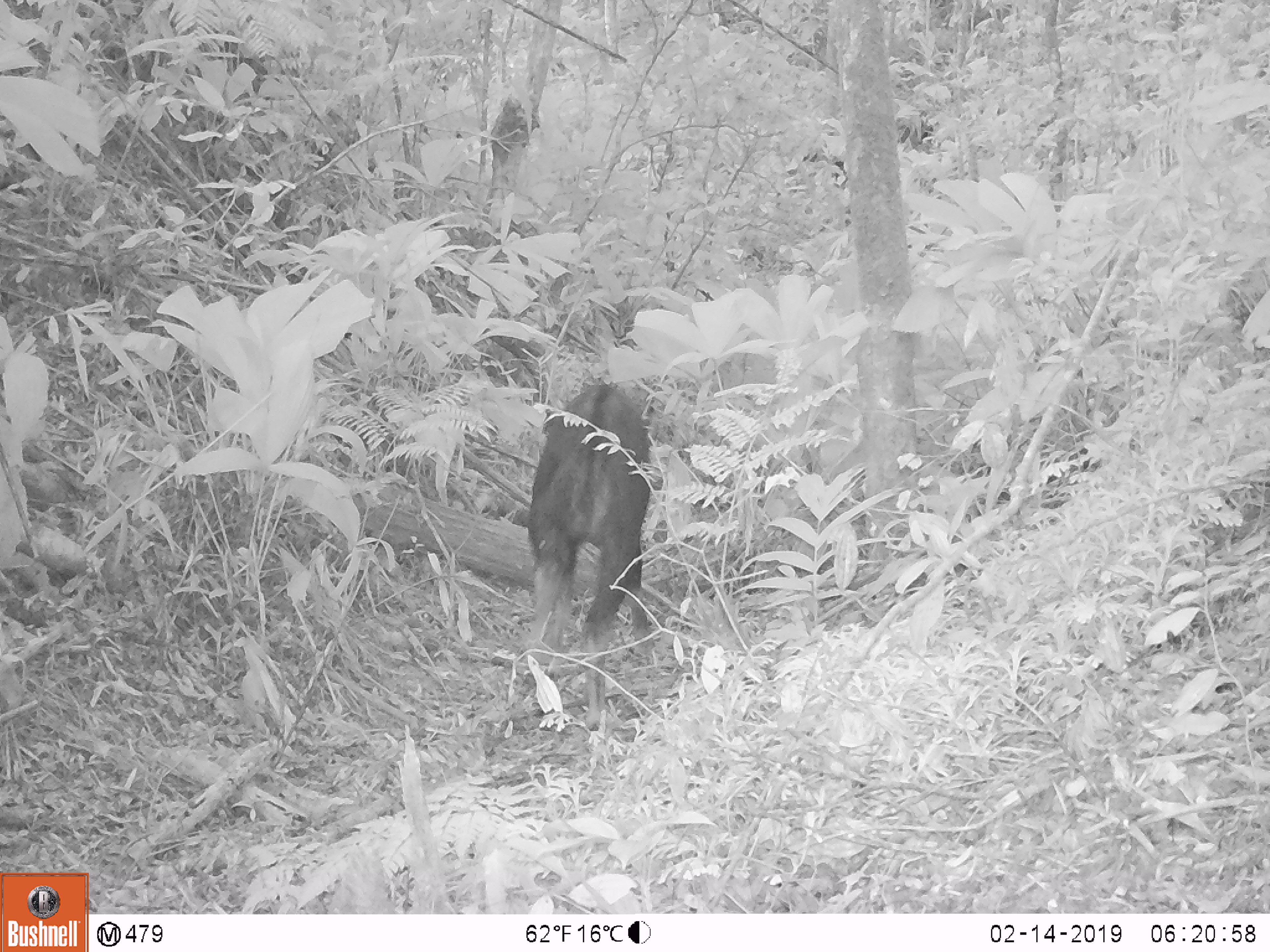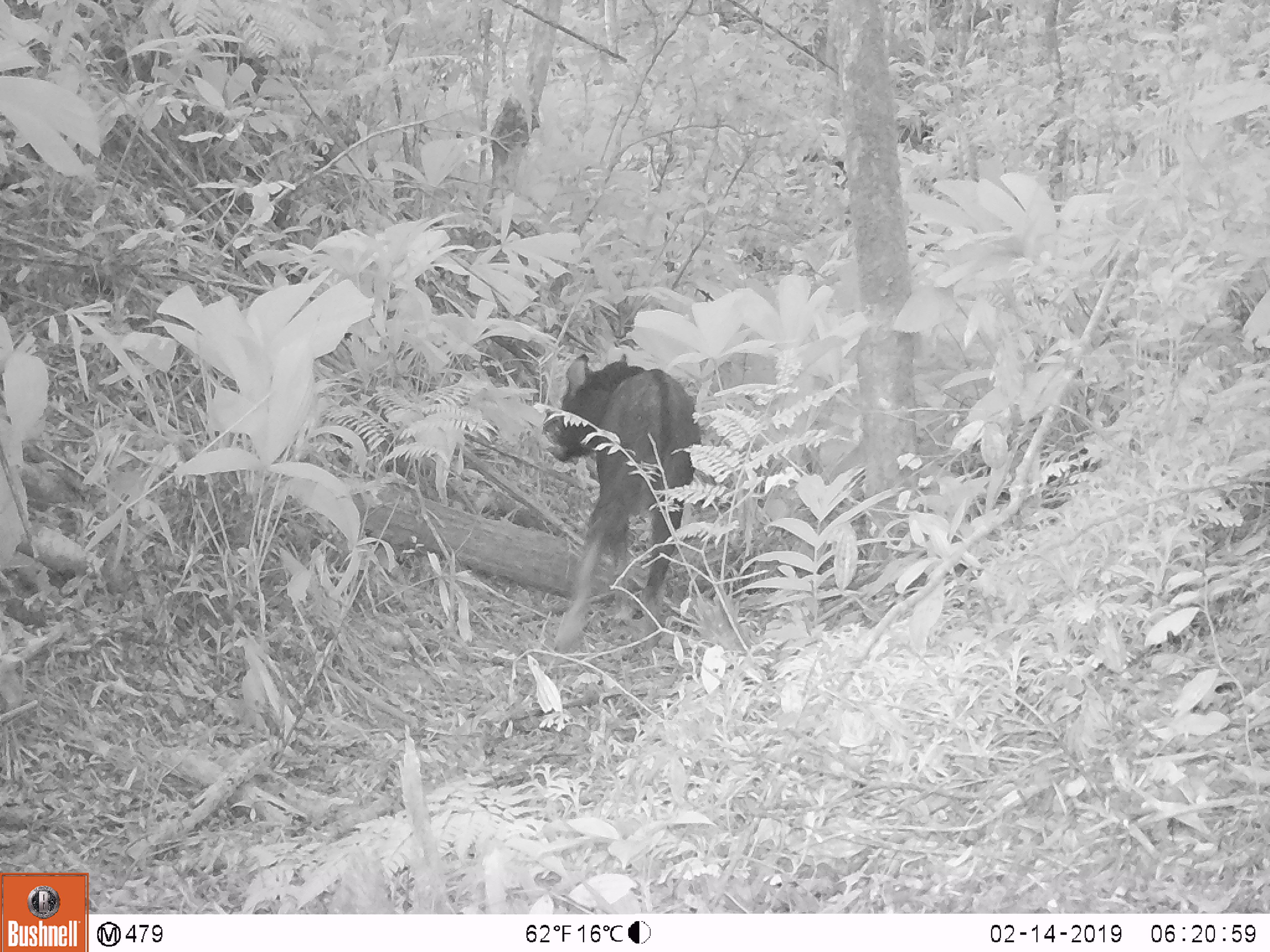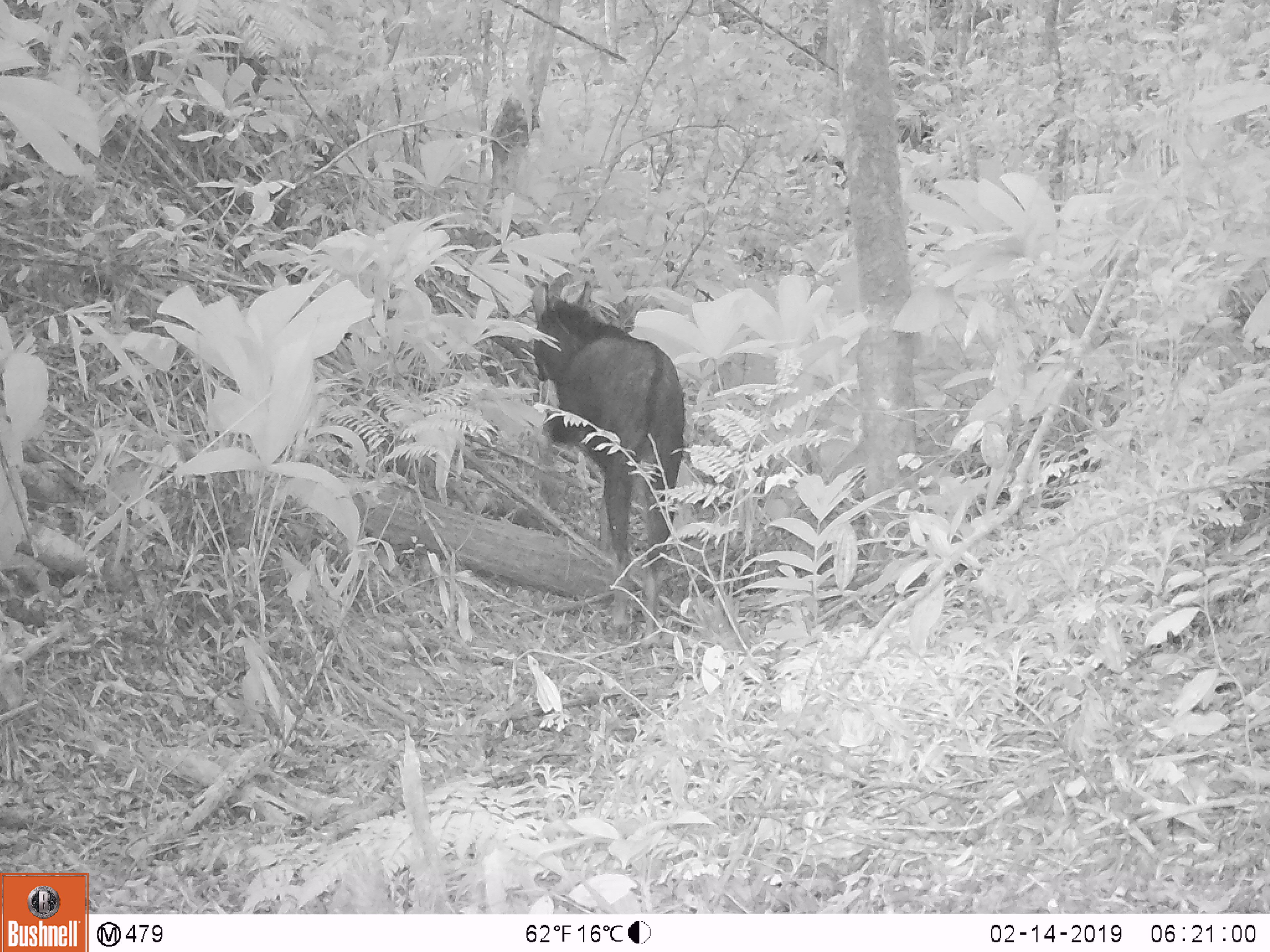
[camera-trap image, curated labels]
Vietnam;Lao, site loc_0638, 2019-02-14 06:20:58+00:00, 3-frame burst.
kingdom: Animalia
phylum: Chordata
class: Mammalia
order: Artiodactyla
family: Bovidae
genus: Capricornis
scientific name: Capricornis sumatraensis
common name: chinese serow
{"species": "chinese serow (Capricornis sumatraensis)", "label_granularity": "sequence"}